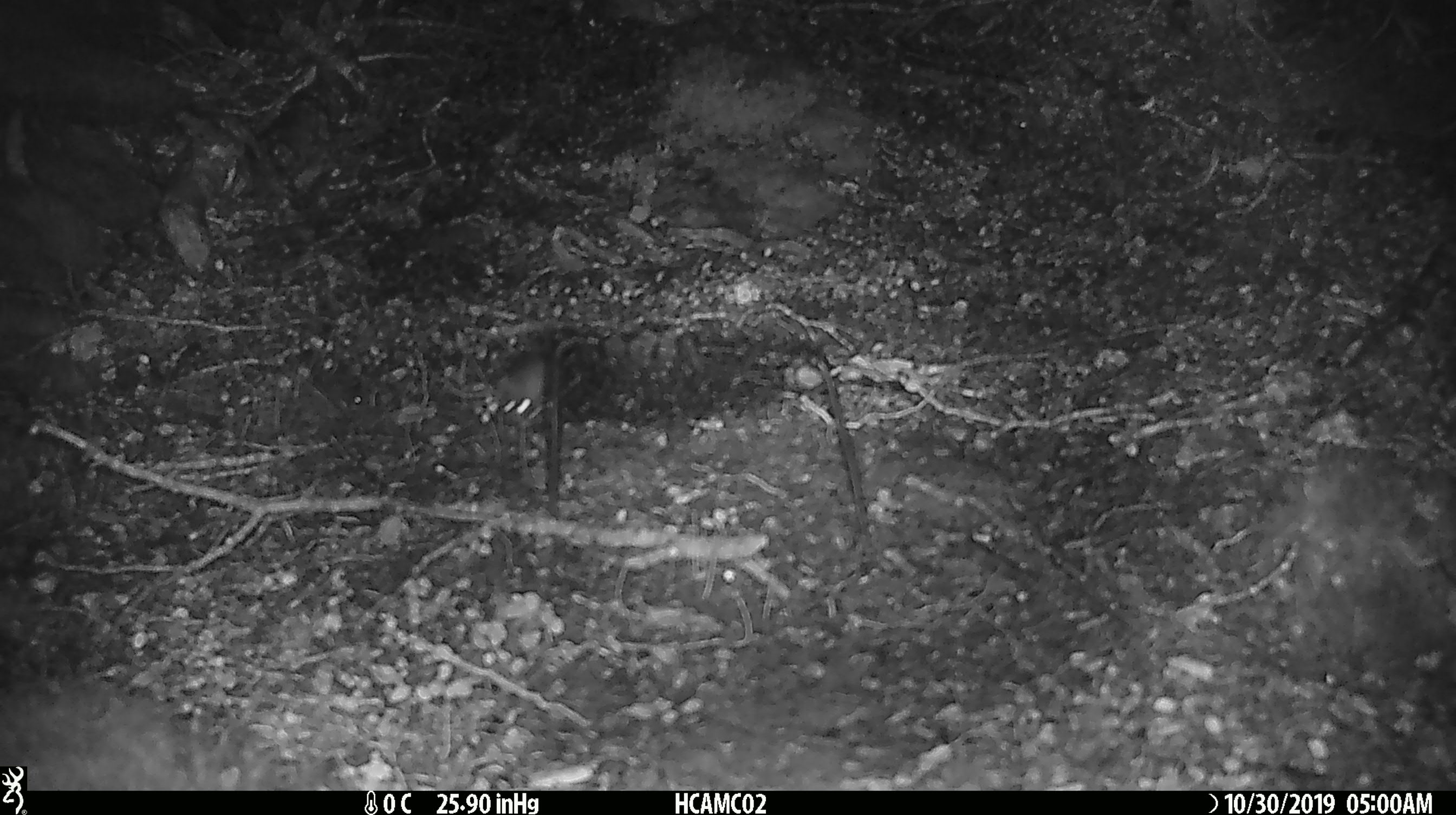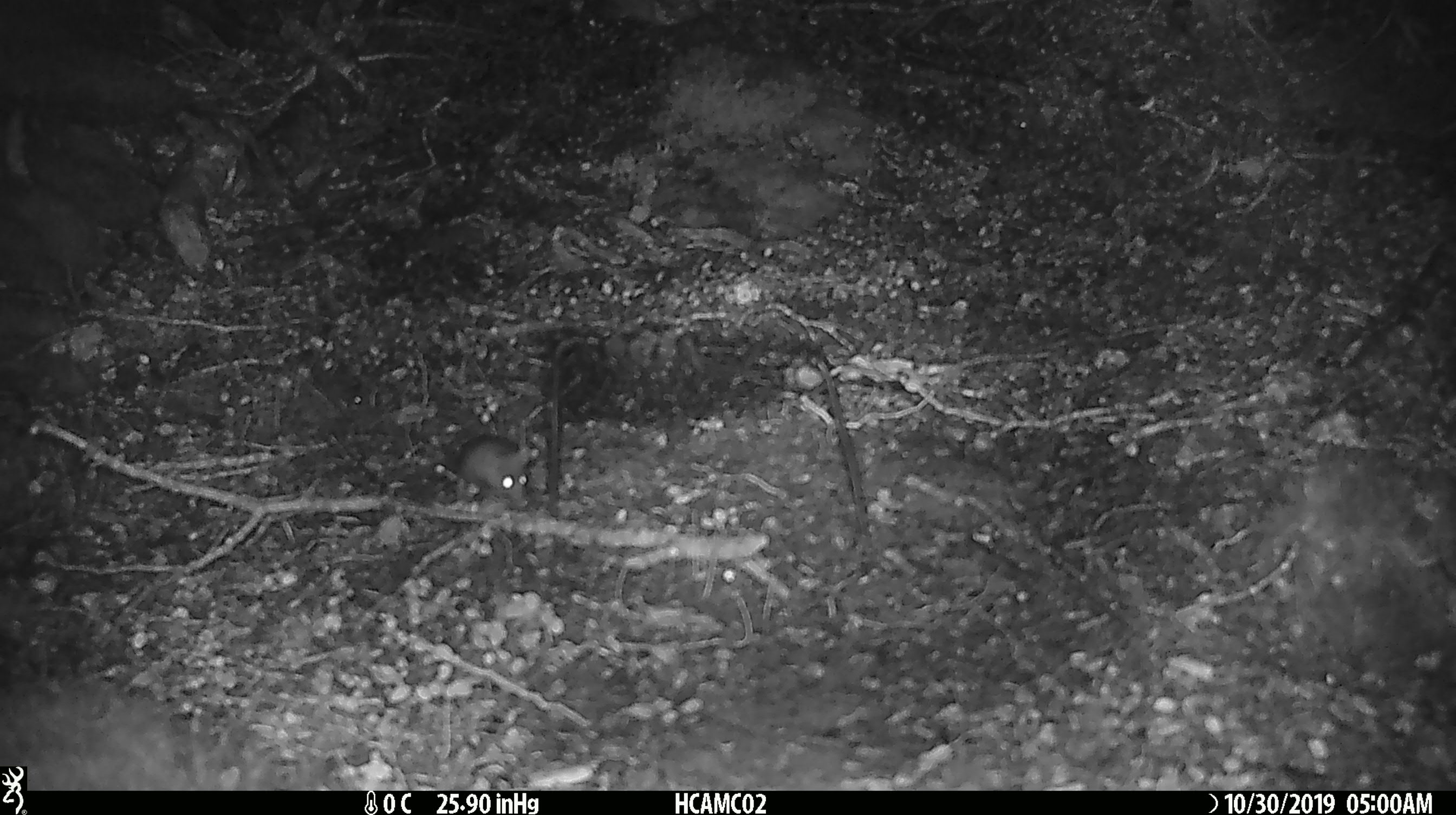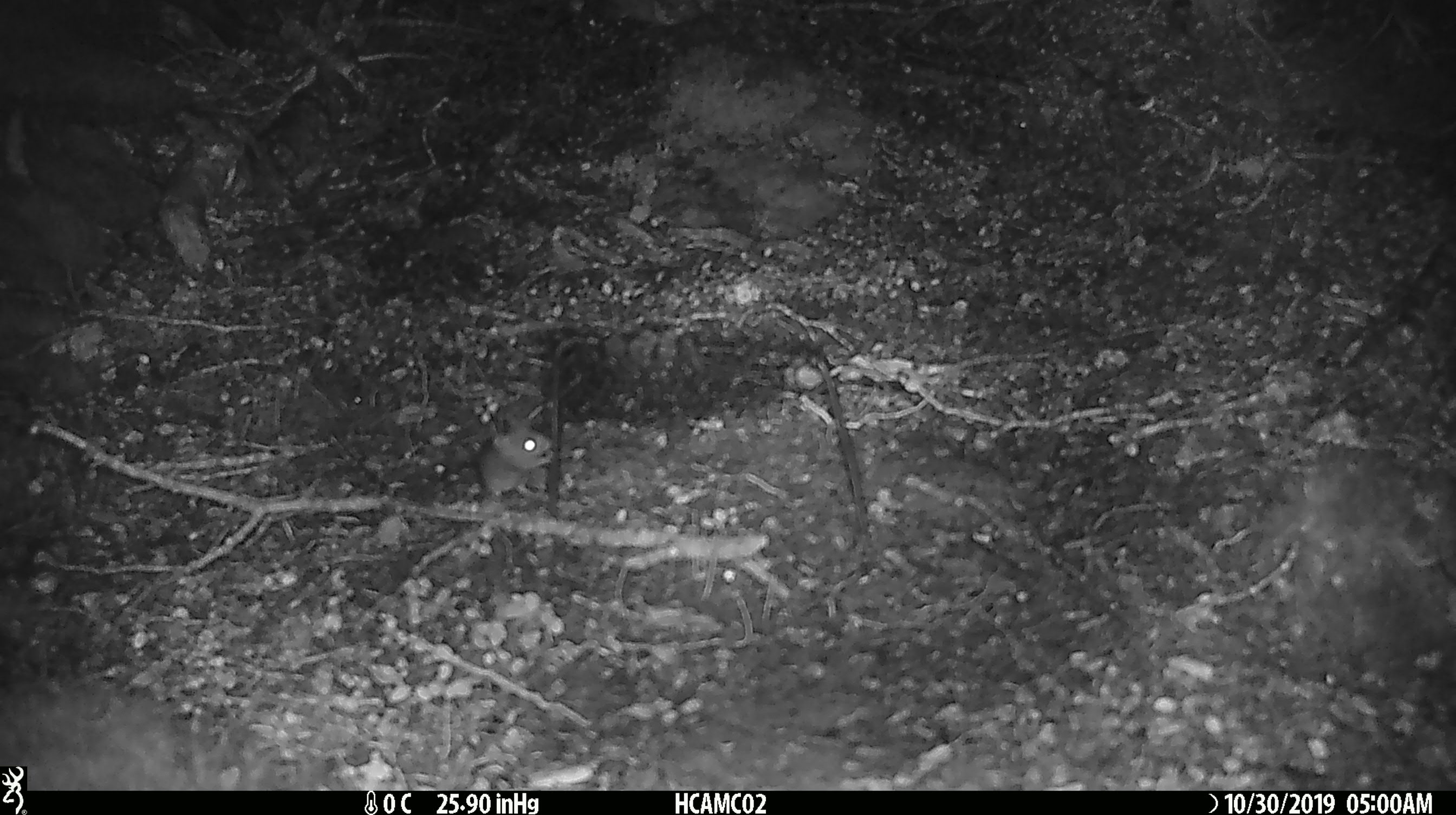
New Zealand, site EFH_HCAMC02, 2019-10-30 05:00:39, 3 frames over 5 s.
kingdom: Animalia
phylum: Chordata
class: Mammalia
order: Rodentia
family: Muridae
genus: Mus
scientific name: Mus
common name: mouse